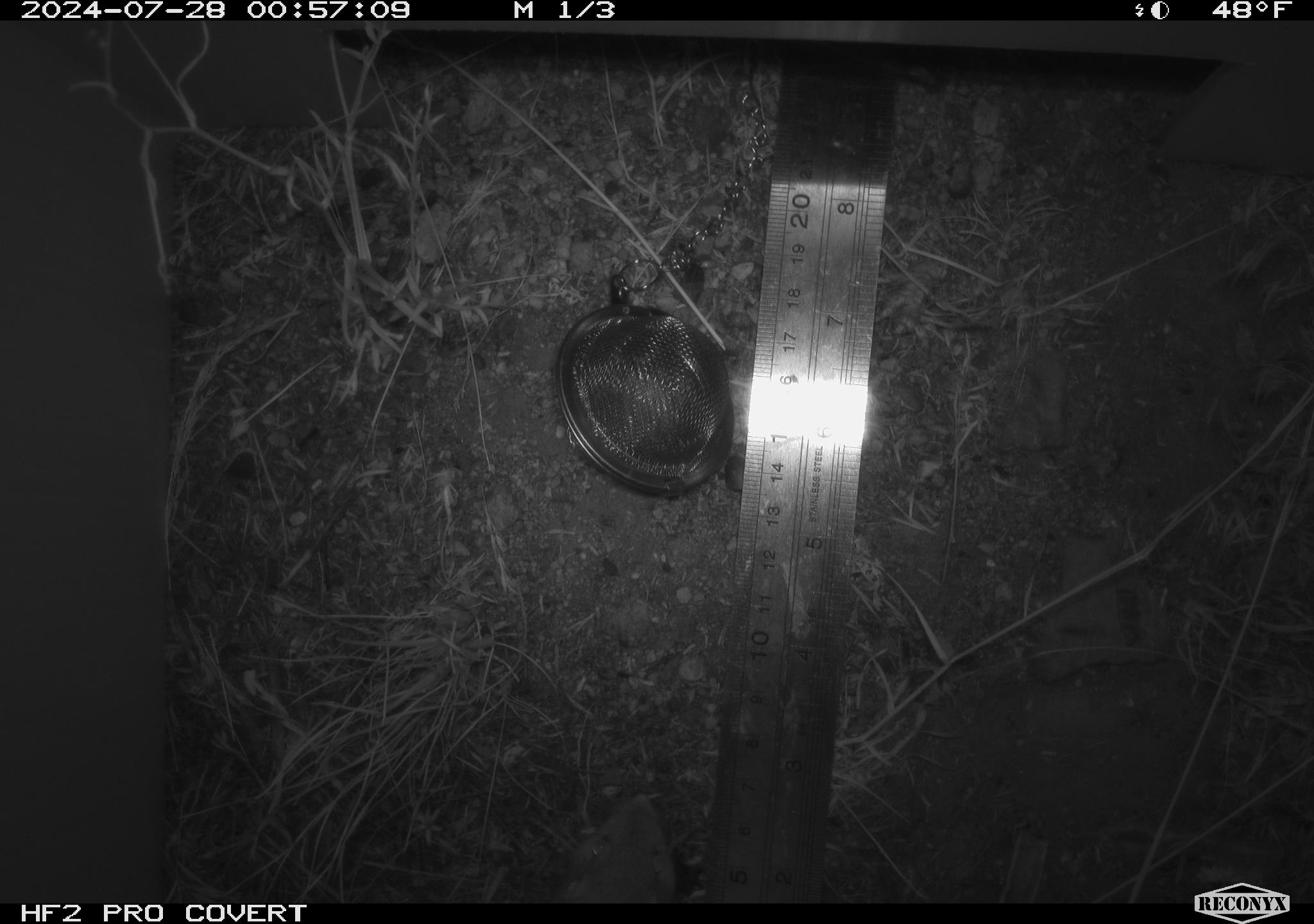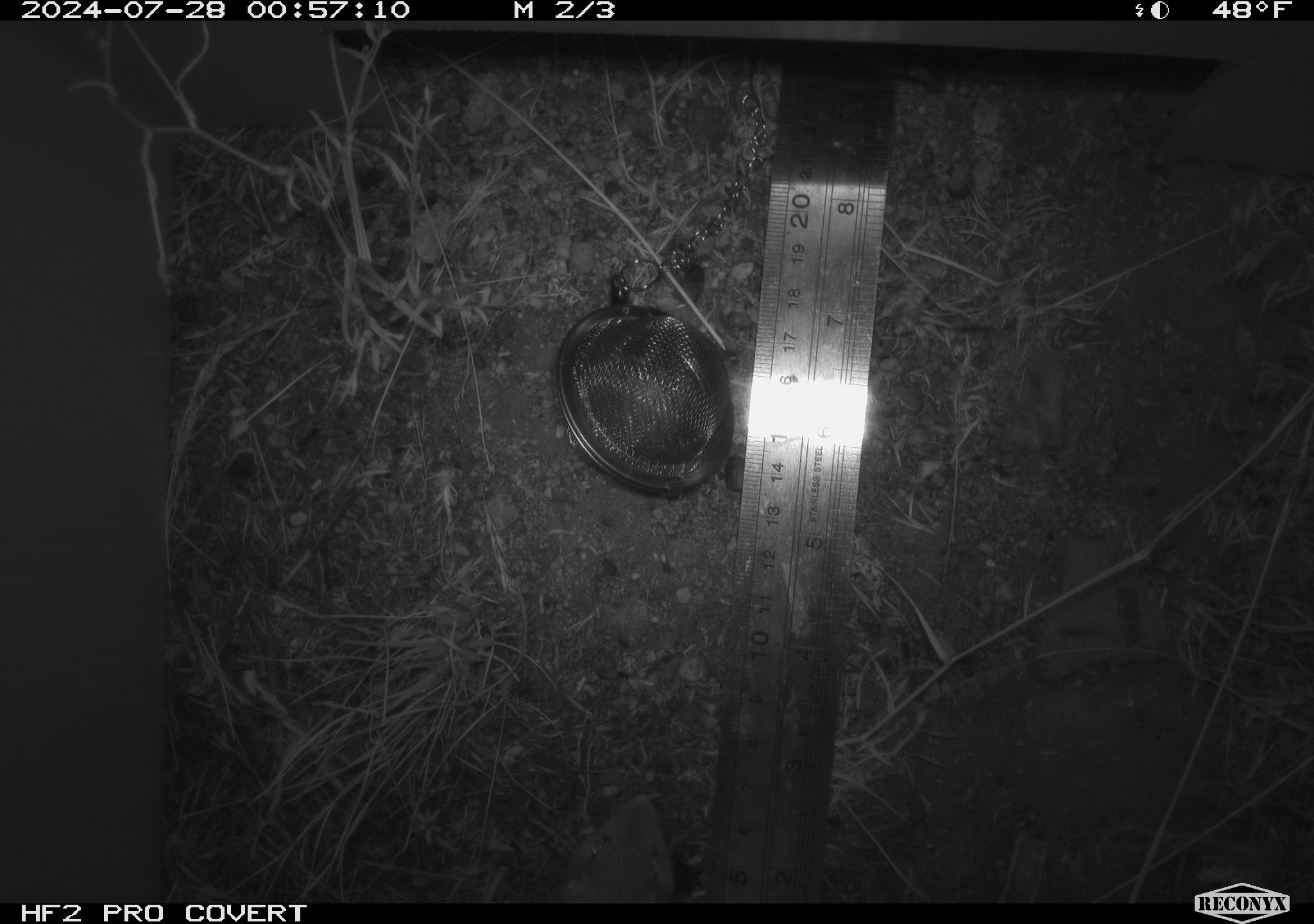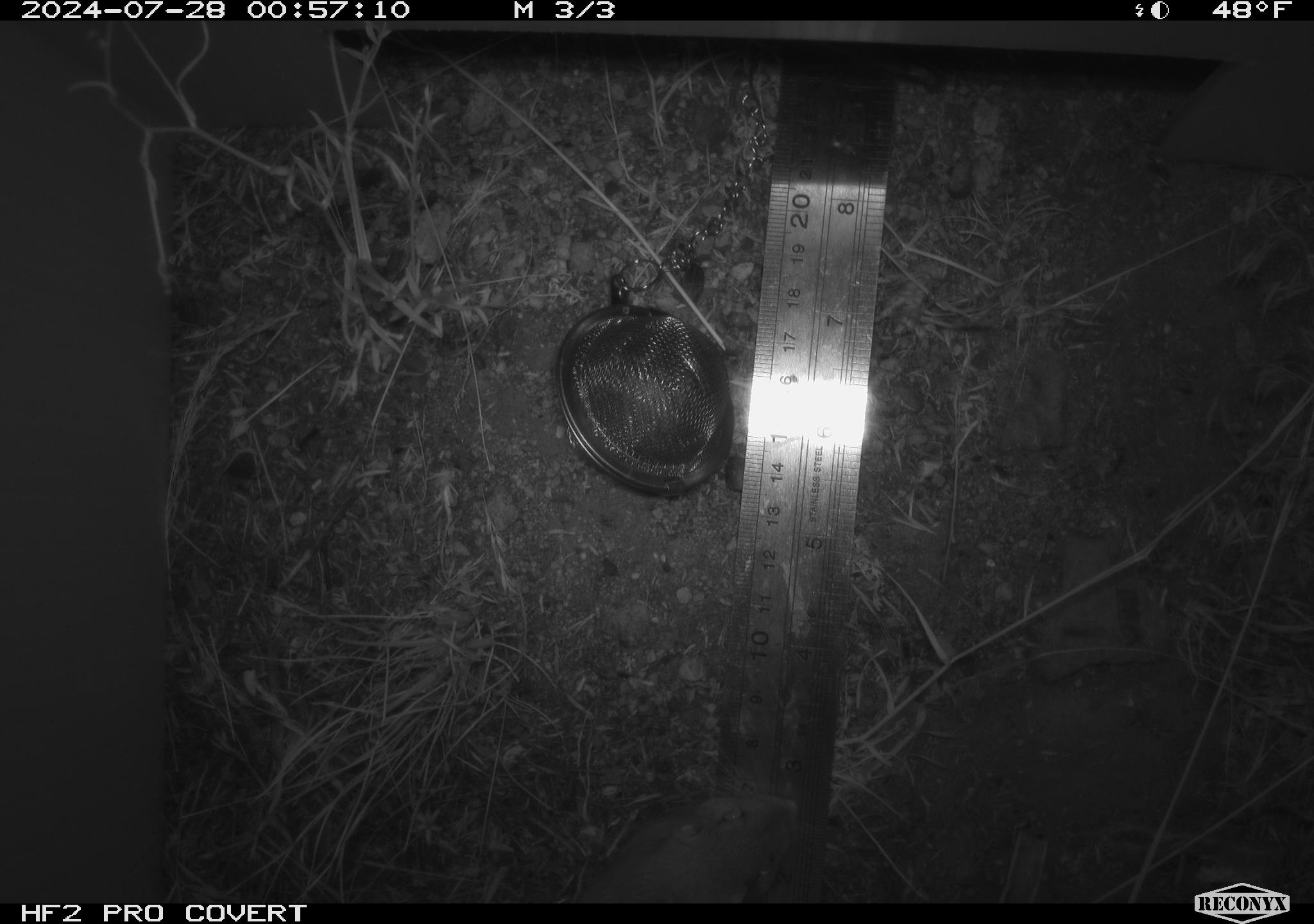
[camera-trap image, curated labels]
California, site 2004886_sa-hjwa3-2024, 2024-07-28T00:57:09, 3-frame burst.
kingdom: Animalia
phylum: Chordata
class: Mammalia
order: Rodentia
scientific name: Rodentia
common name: rodent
Rodent (Rodentia).